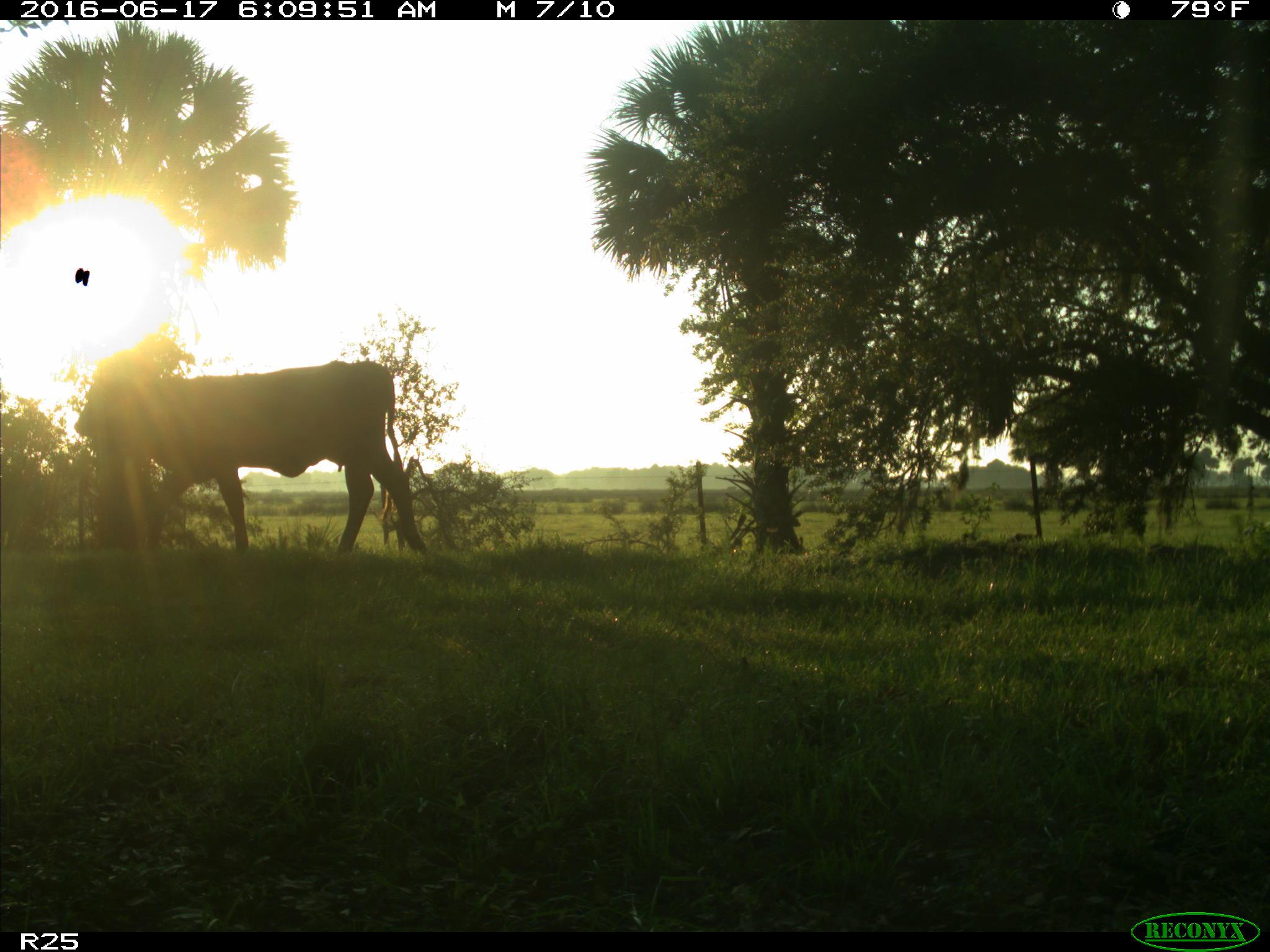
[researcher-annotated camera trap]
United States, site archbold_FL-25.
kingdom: Animalia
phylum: Chordata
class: Mammalia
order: Artiodactyla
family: Bovidae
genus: Bos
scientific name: Bos taurus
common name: domestic cow